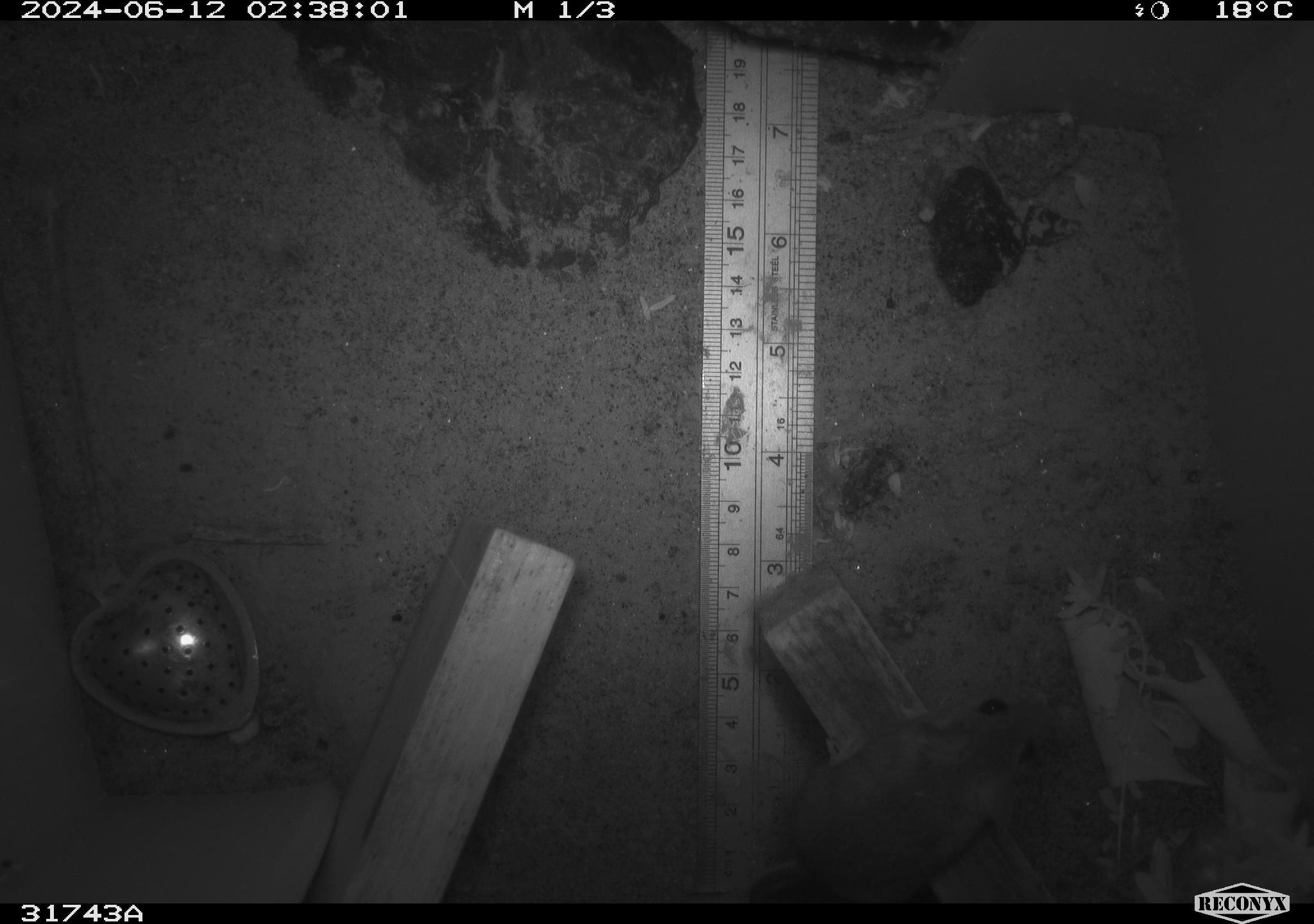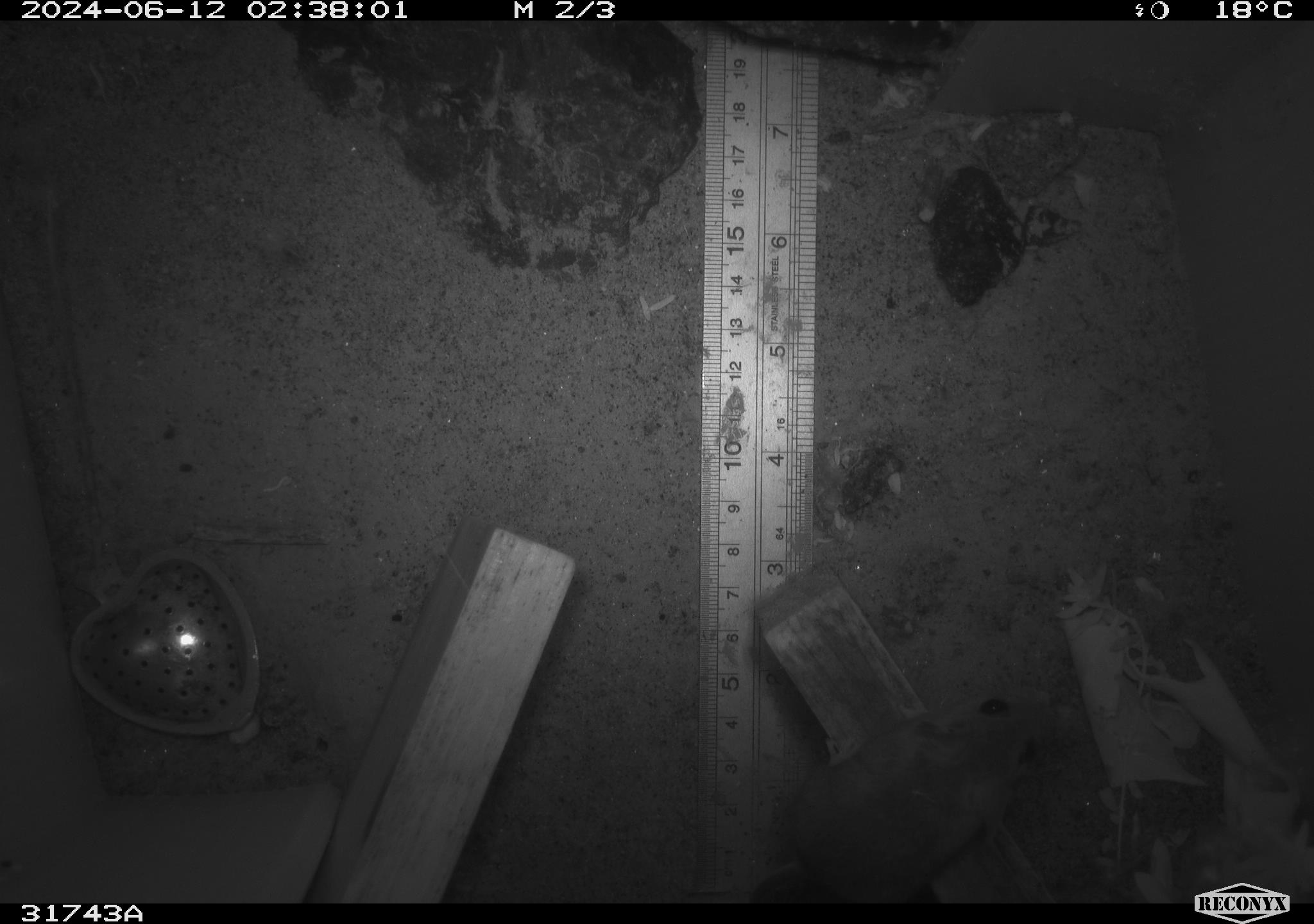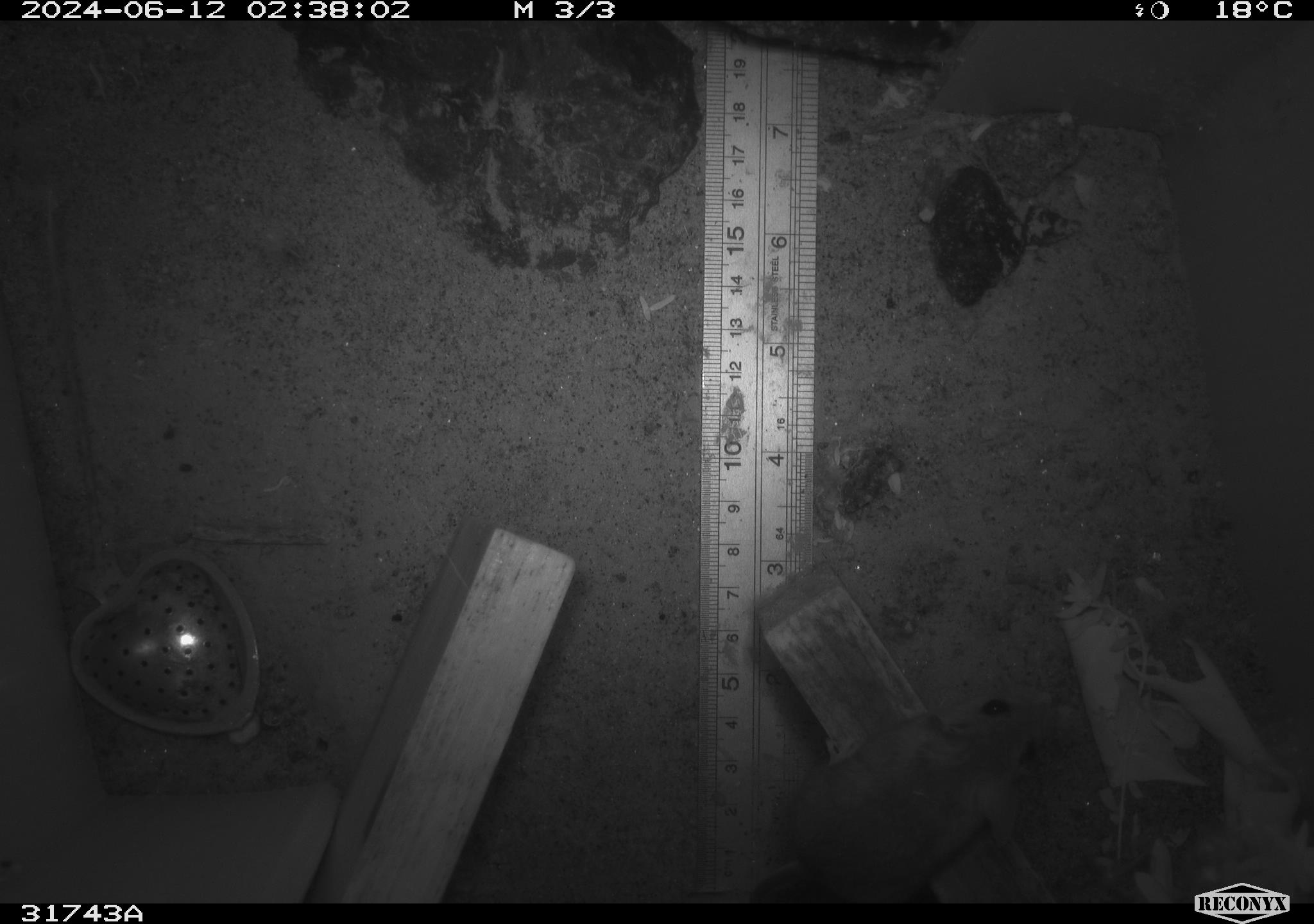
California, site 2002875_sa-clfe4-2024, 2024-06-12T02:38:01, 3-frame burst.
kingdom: Animalia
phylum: Chordata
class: Mammalia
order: Rodentia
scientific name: Rodentia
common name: mouse species